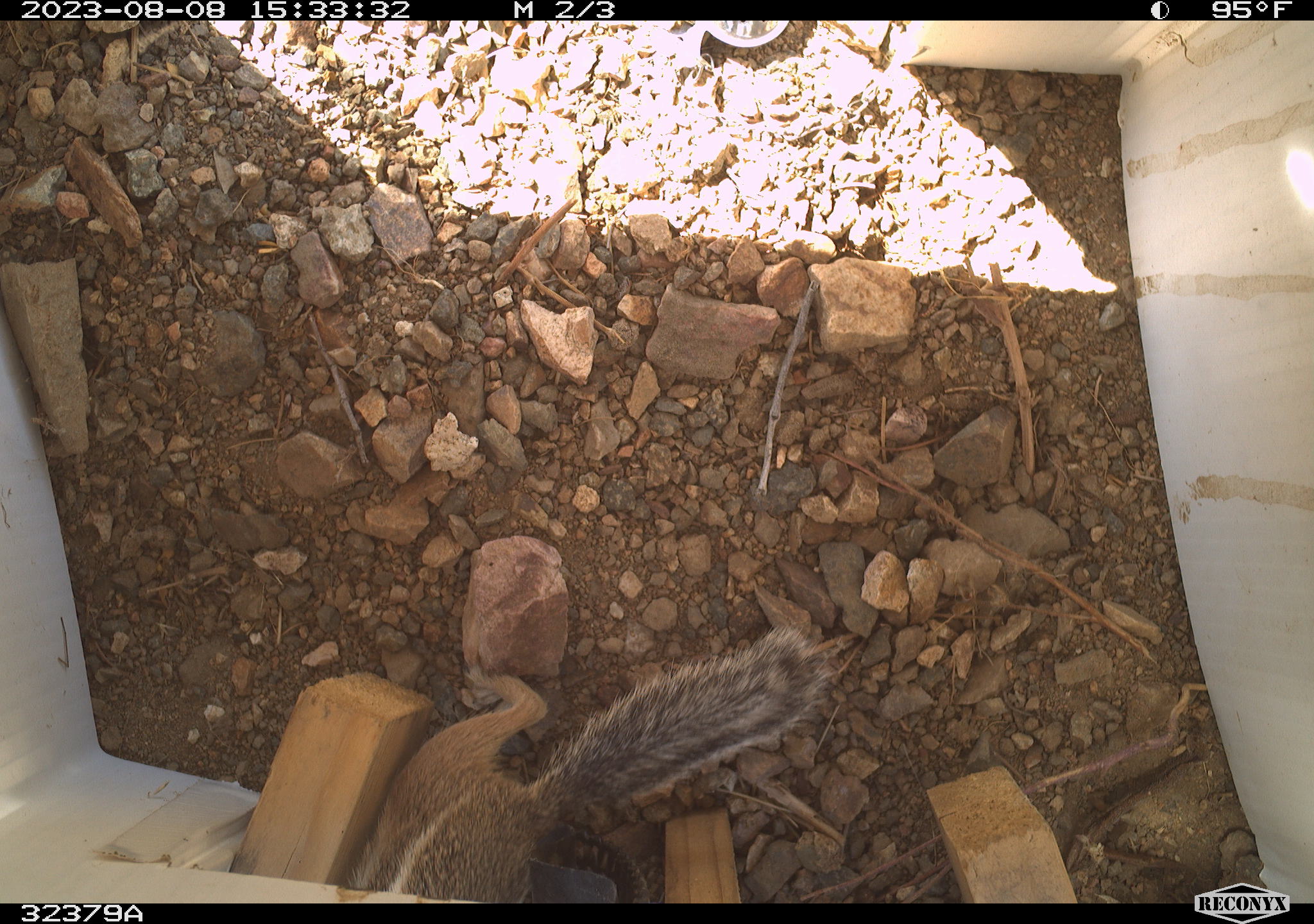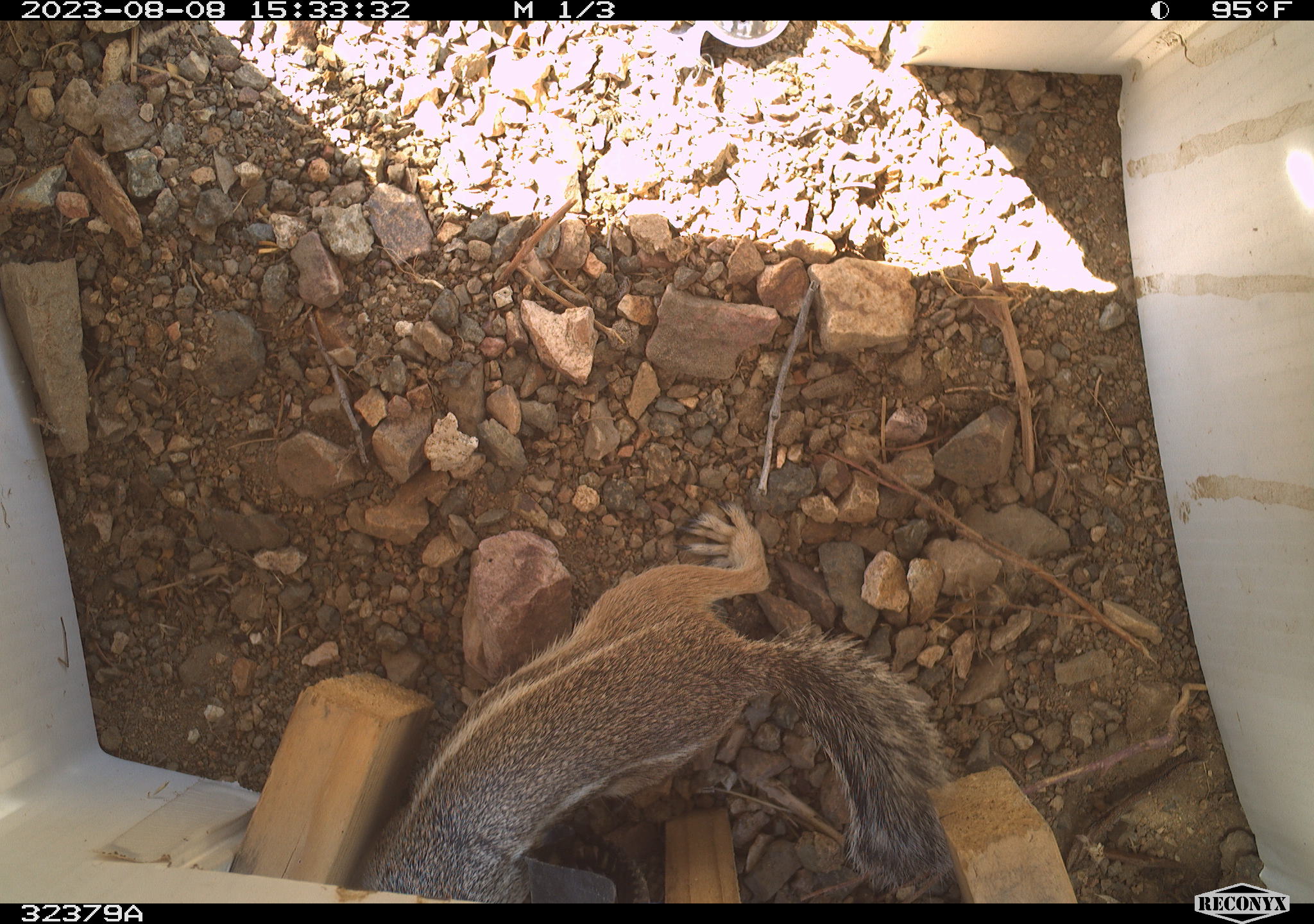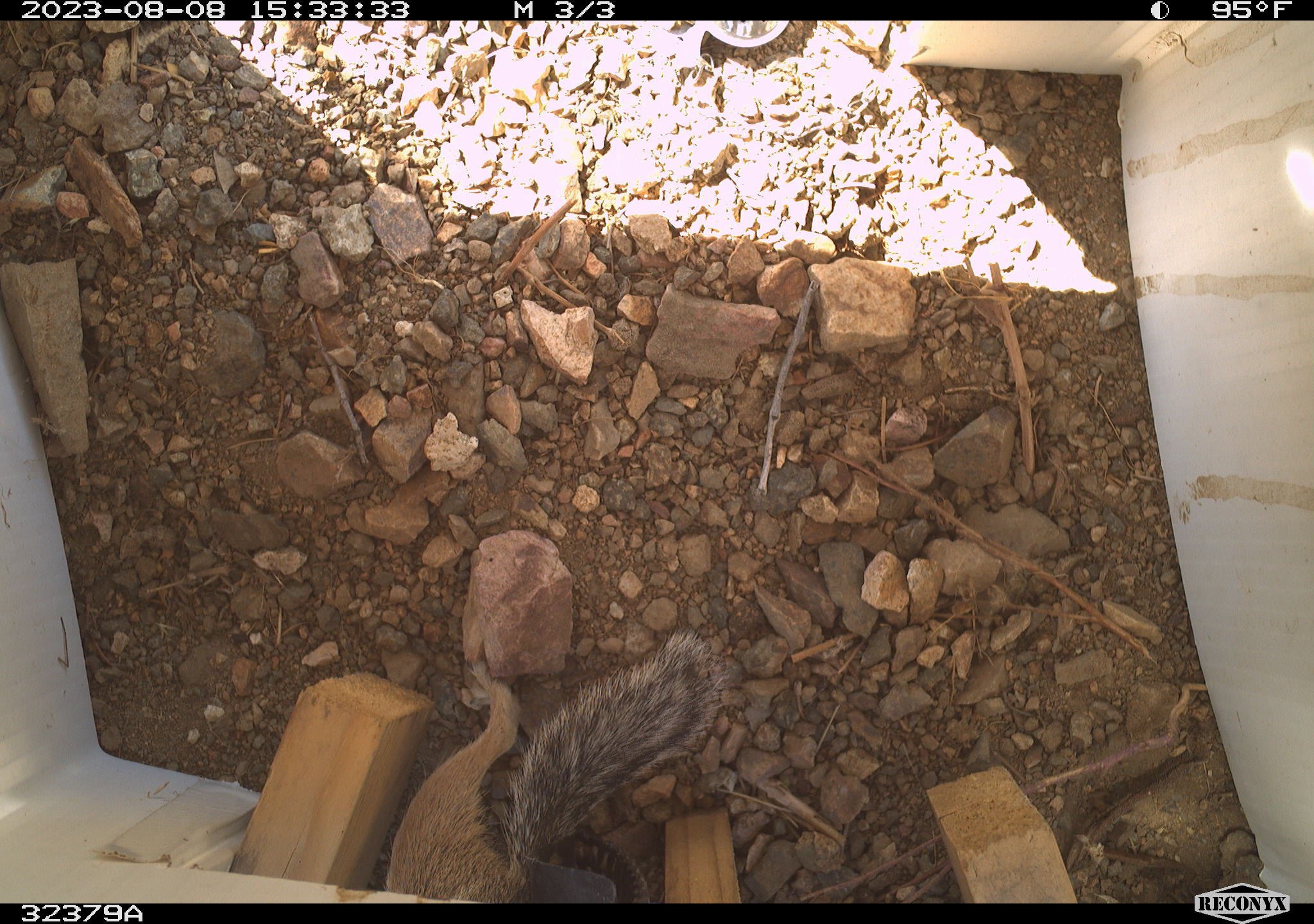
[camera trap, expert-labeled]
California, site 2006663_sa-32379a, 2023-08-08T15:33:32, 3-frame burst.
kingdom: Animalia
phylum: Chordata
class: Mammalia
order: Rodentia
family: Sciuridae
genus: Ammospermophilus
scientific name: Ammospermophilus leucurus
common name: white-tailed antelope squirrel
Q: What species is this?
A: White-tailed antelope squirrel (Ammospermophilus leucurus).